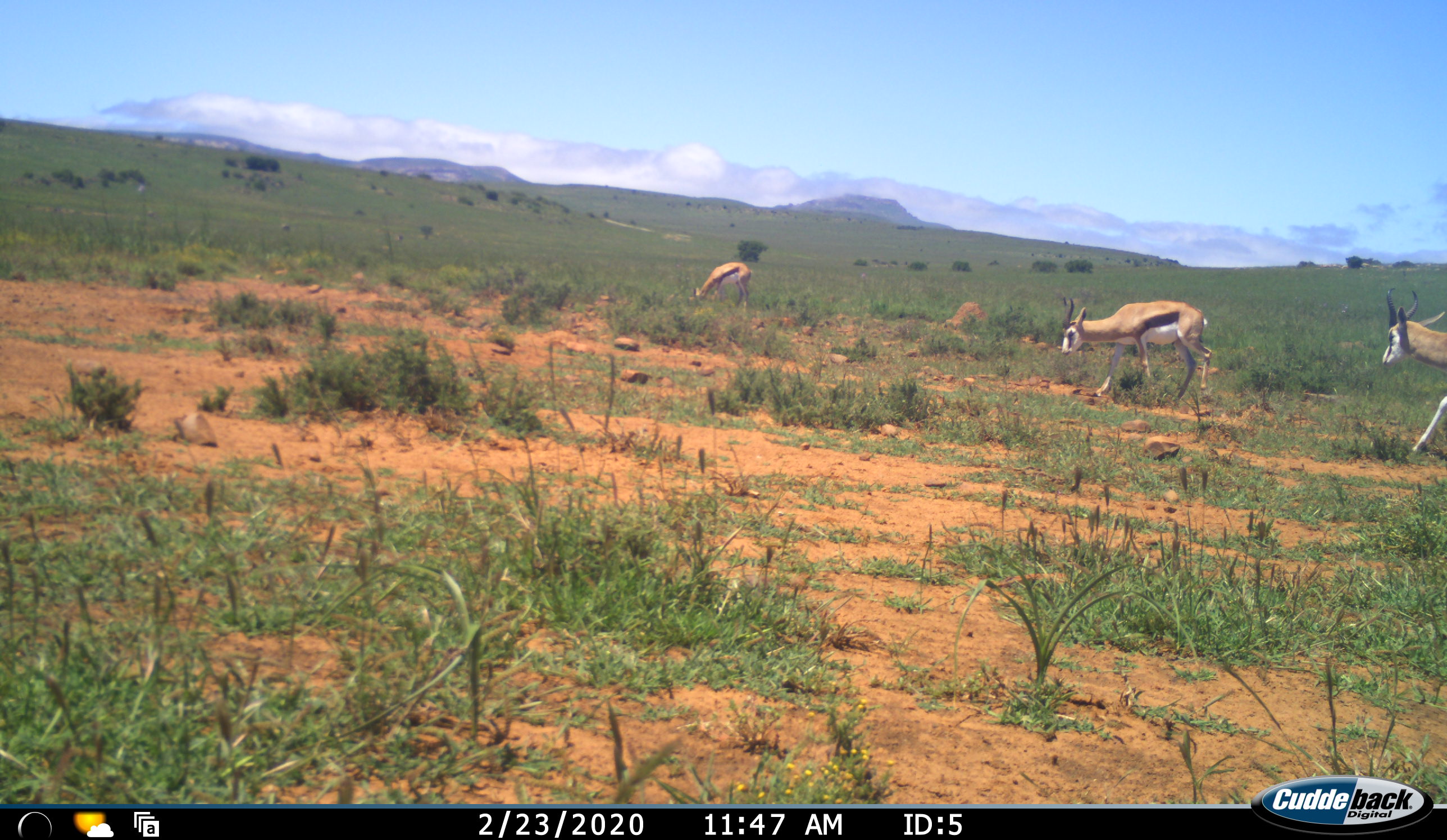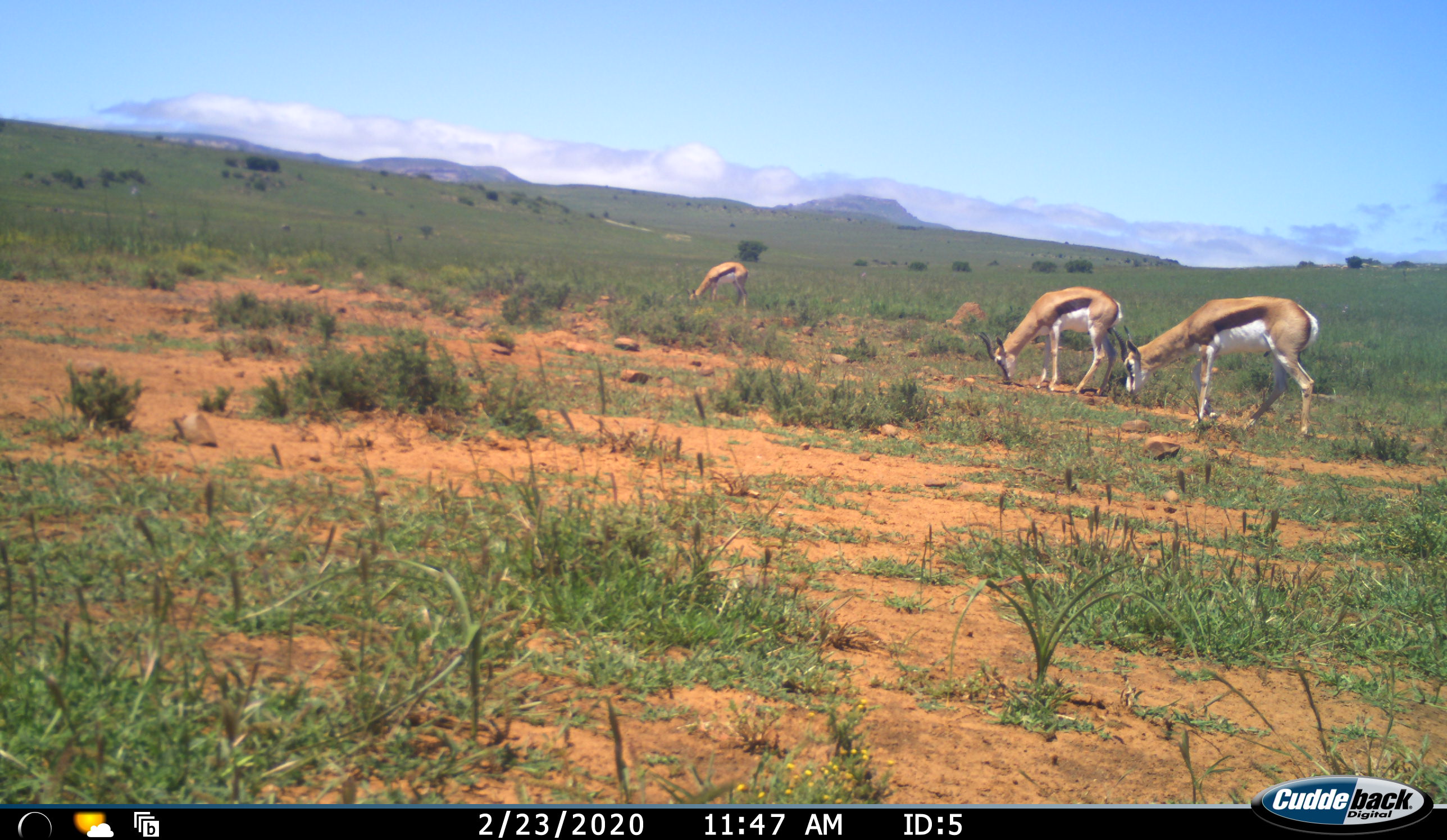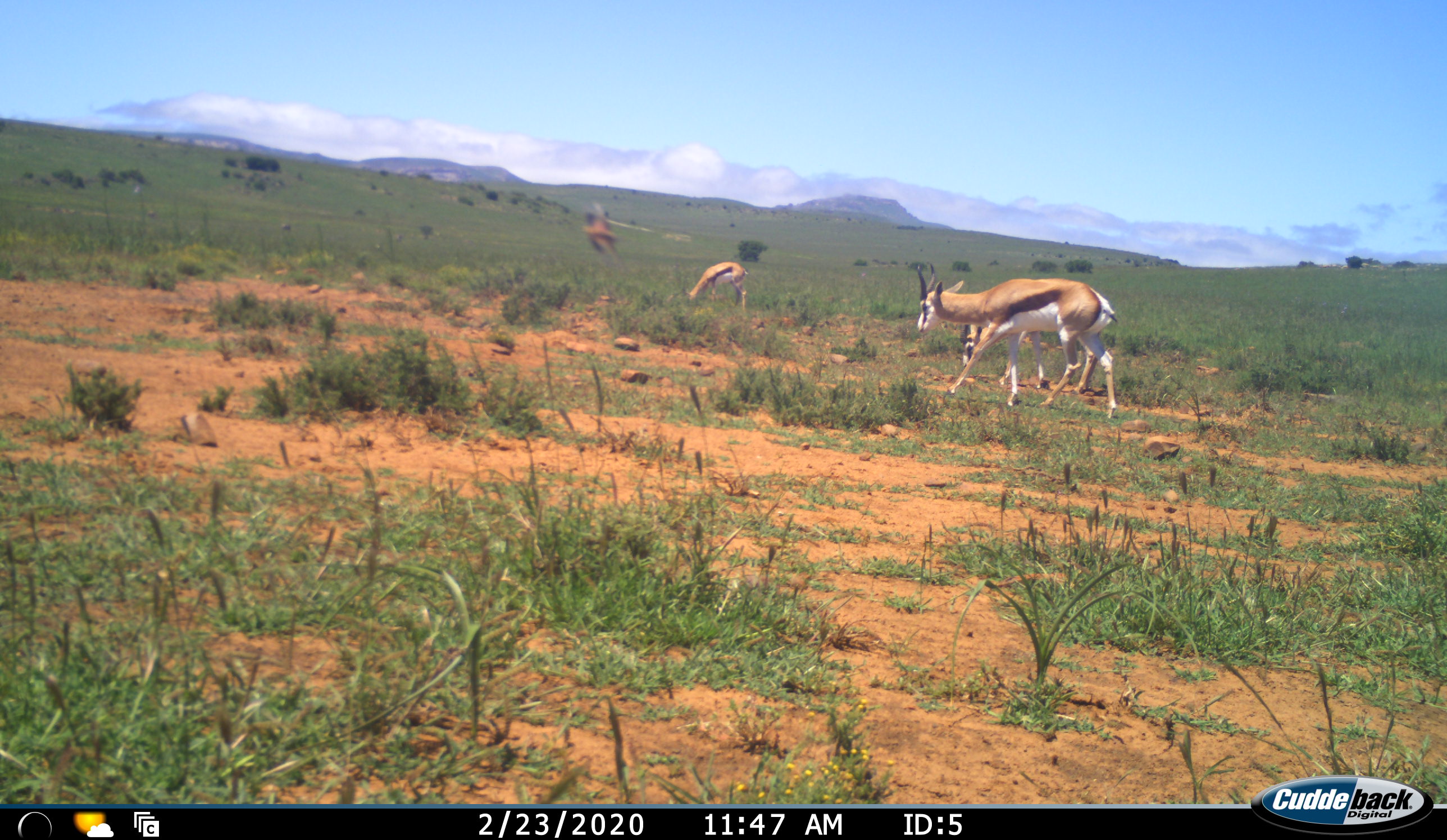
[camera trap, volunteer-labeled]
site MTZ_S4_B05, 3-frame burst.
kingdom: Animalia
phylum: Chordata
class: Mammalia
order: Artiodactyla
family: Bovidae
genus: Antidorcas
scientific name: Antidorcas marsupialis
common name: springbok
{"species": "springbok (Antidorcas marsupialis)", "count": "3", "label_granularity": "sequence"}